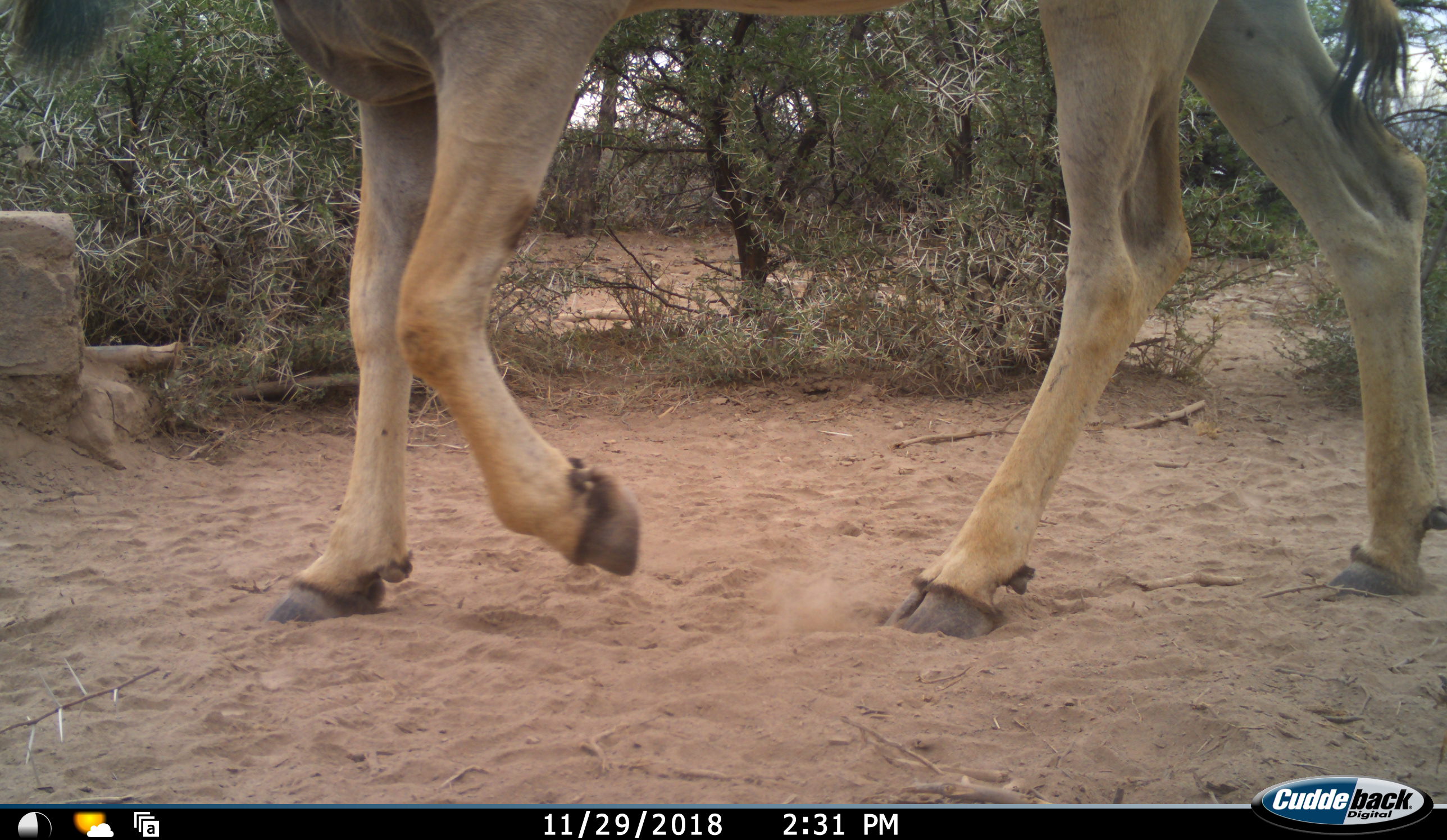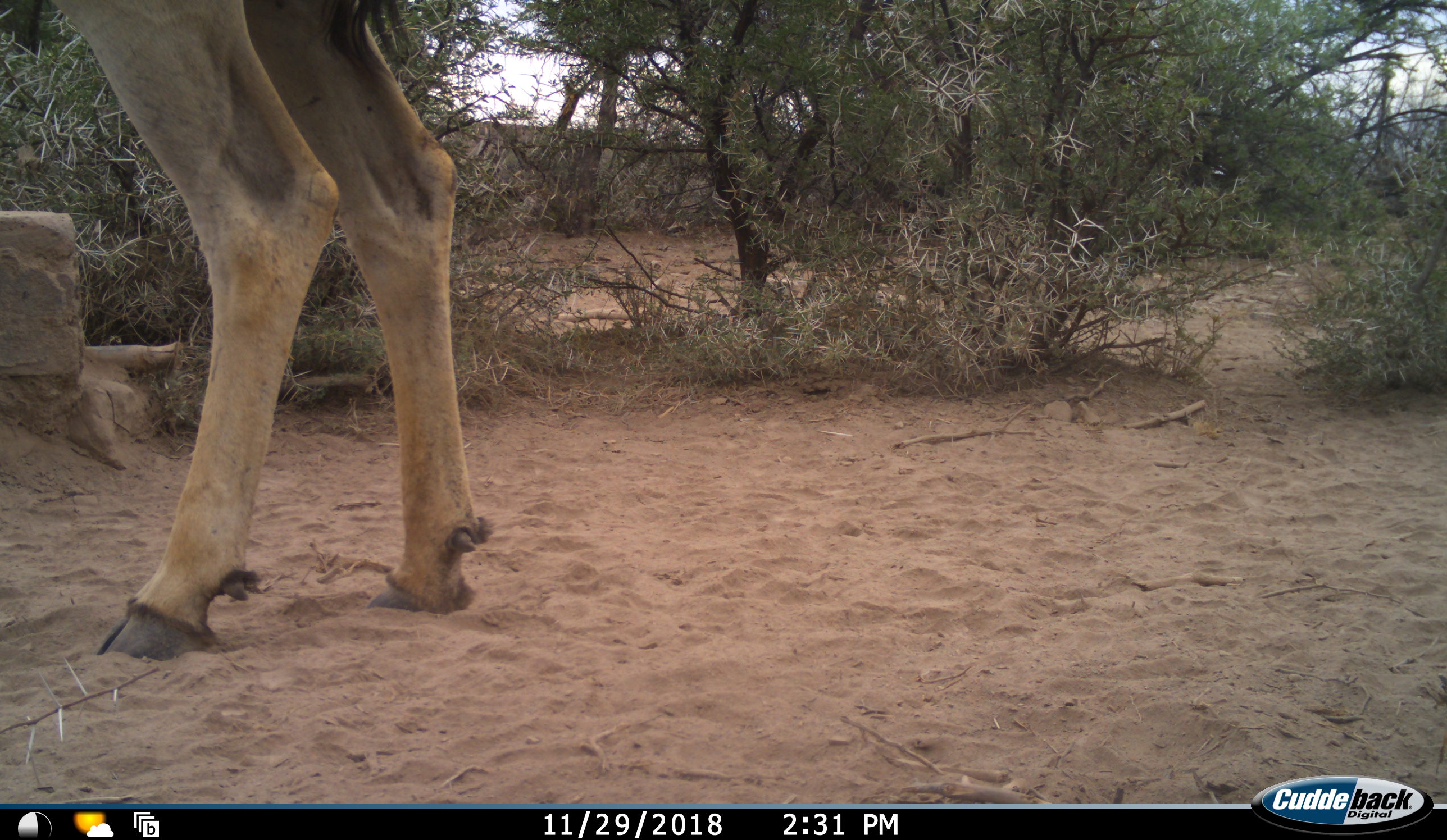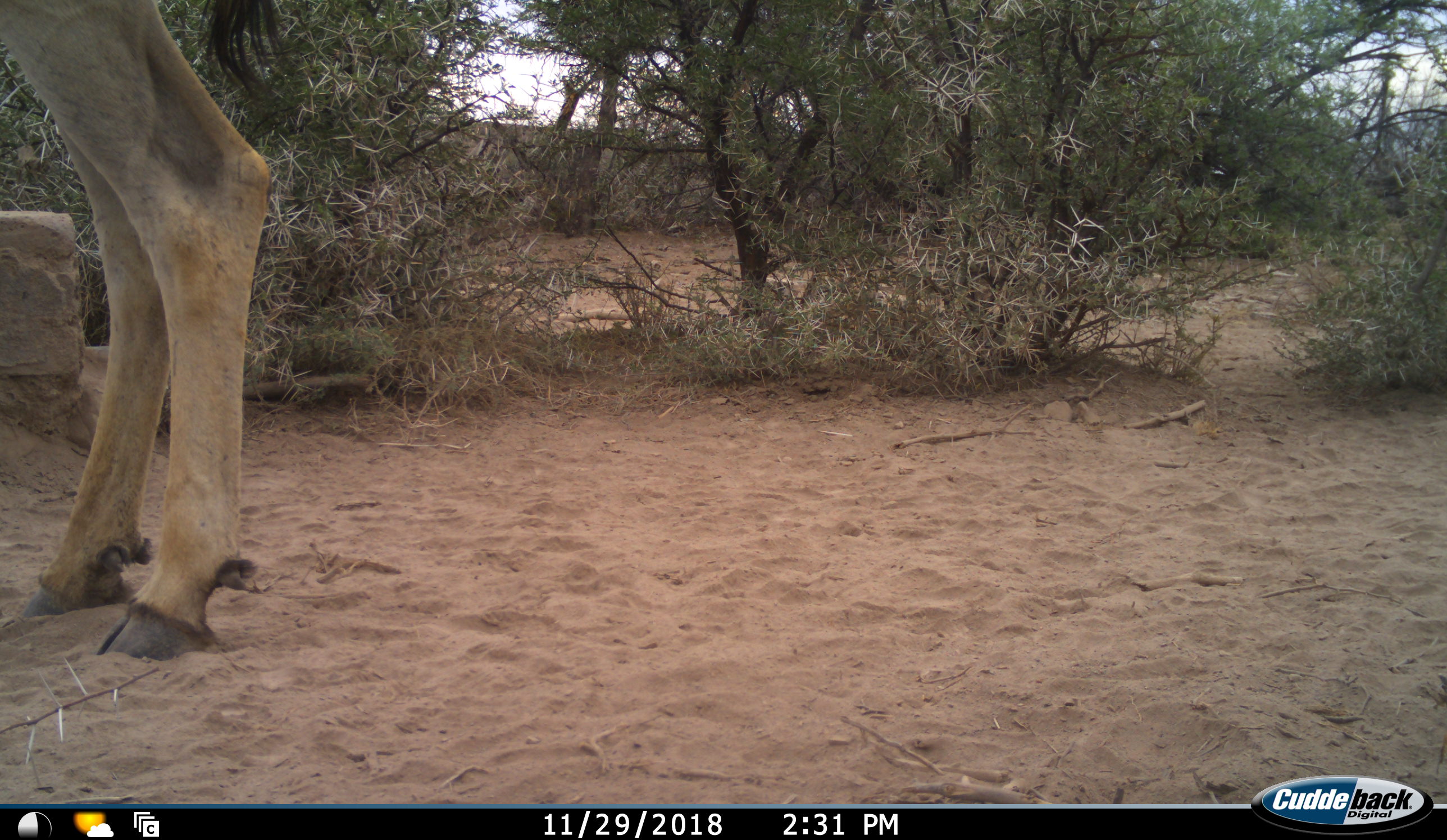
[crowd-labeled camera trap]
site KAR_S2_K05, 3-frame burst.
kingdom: Animalia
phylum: Chordata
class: Mammalia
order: Artiodactyla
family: Bovidae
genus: Tragelaphus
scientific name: Tragelaphus oryx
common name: eland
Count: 1.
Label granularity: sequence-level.